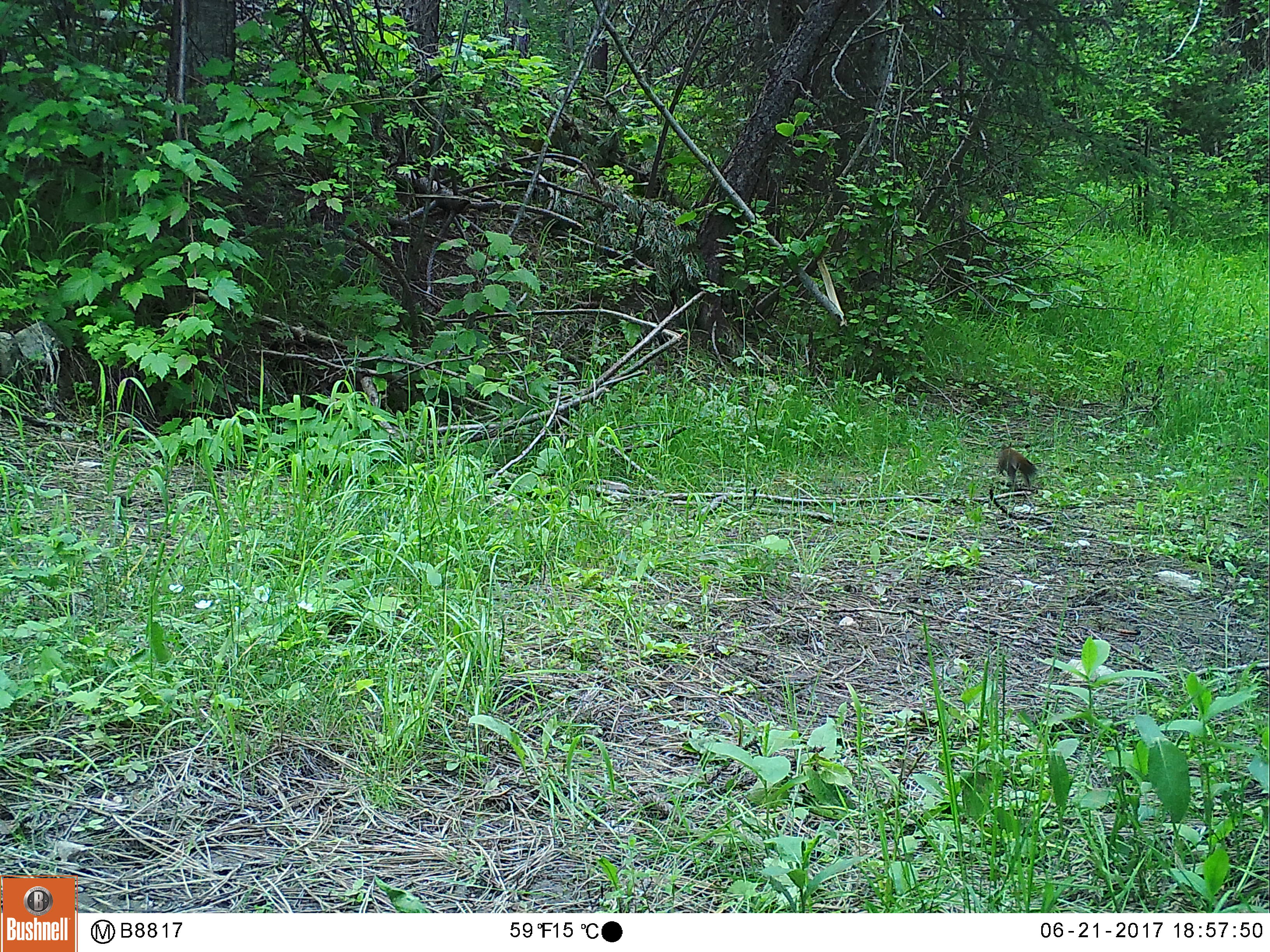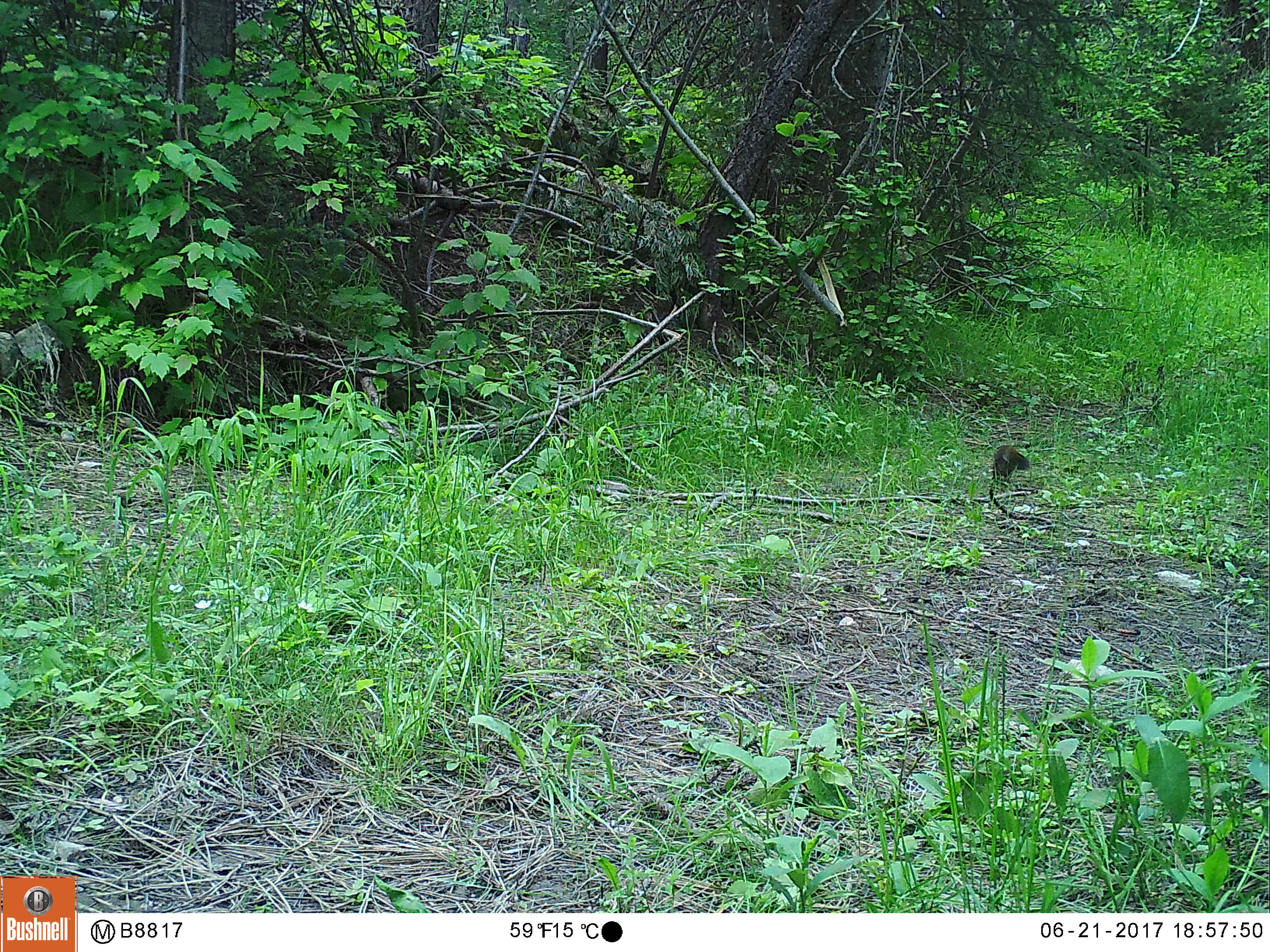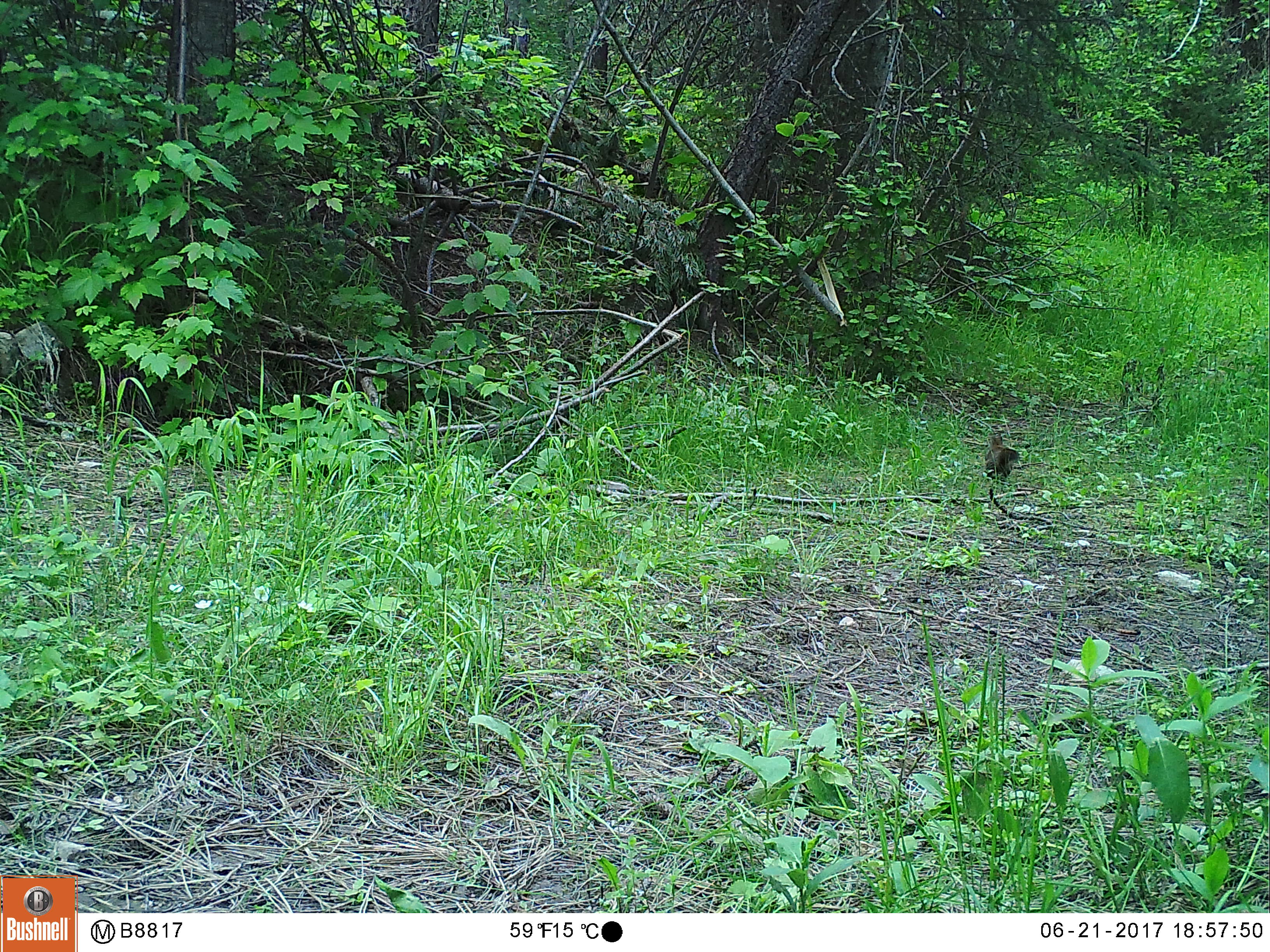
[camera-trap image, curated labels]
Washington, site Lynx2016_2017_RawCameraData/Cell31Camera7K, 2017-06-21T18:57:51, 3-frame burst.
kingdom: Animalia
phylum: Chordata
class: Mammalia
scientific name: Mammalia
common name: small mammal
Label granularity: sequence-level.